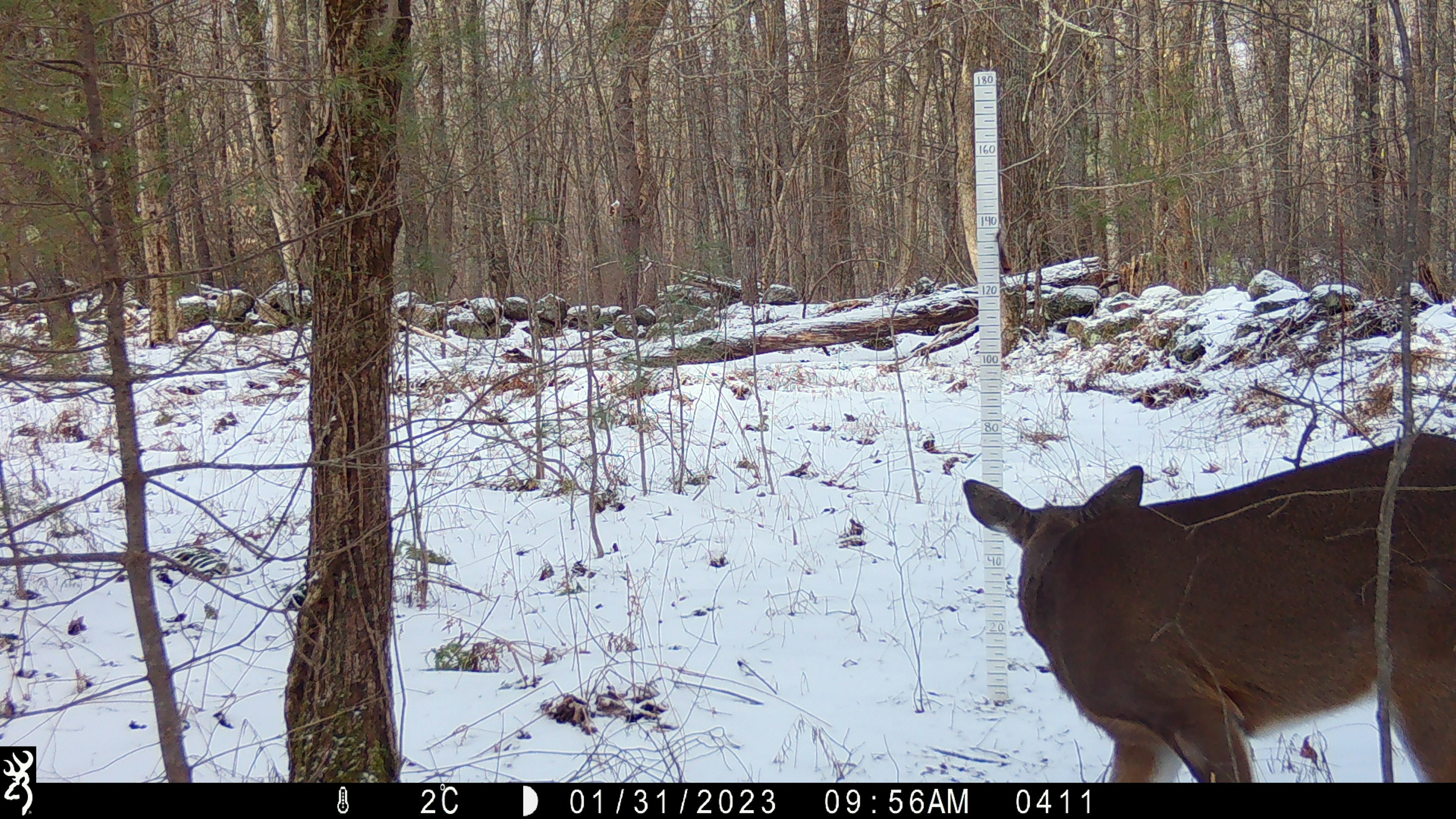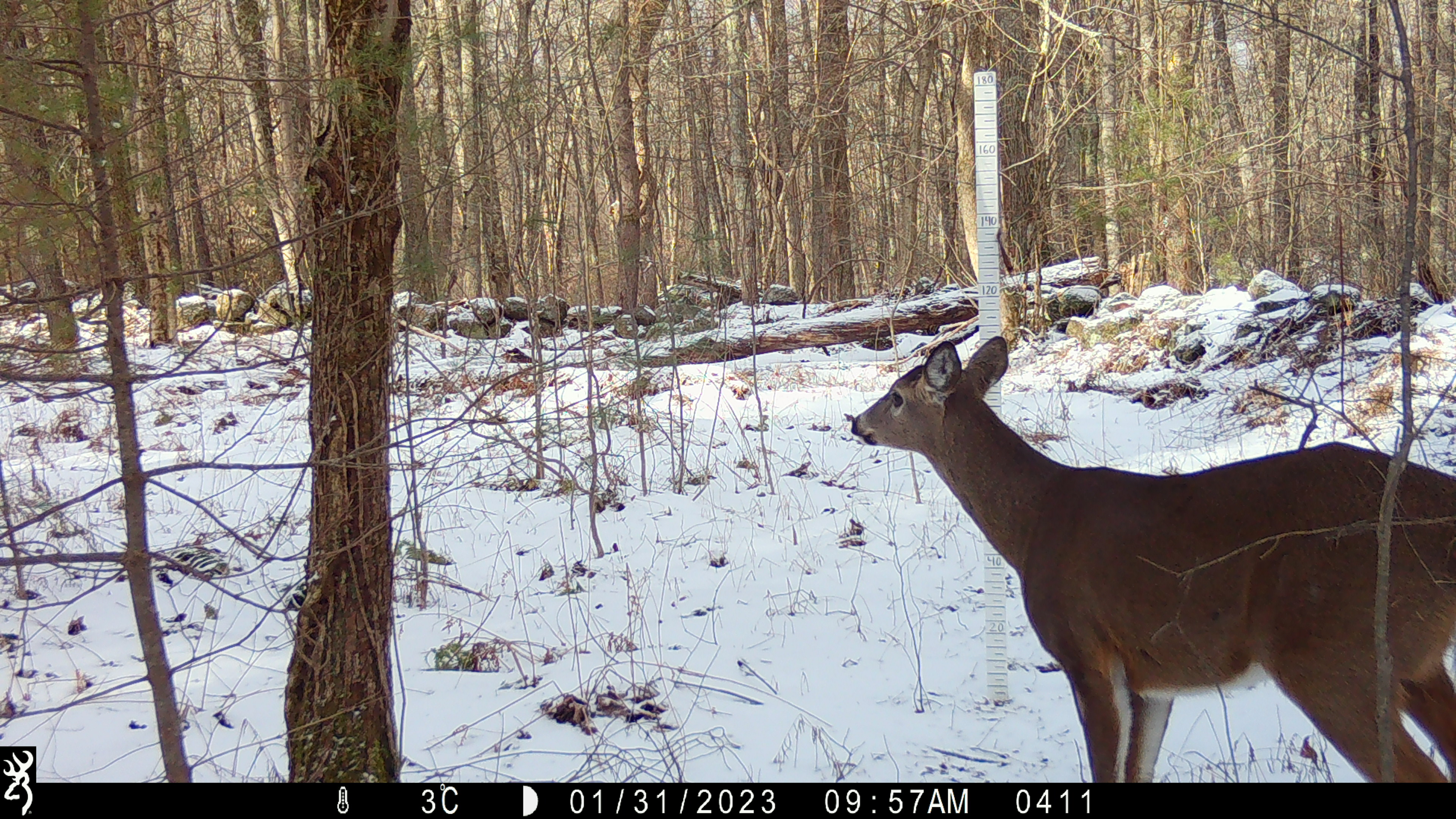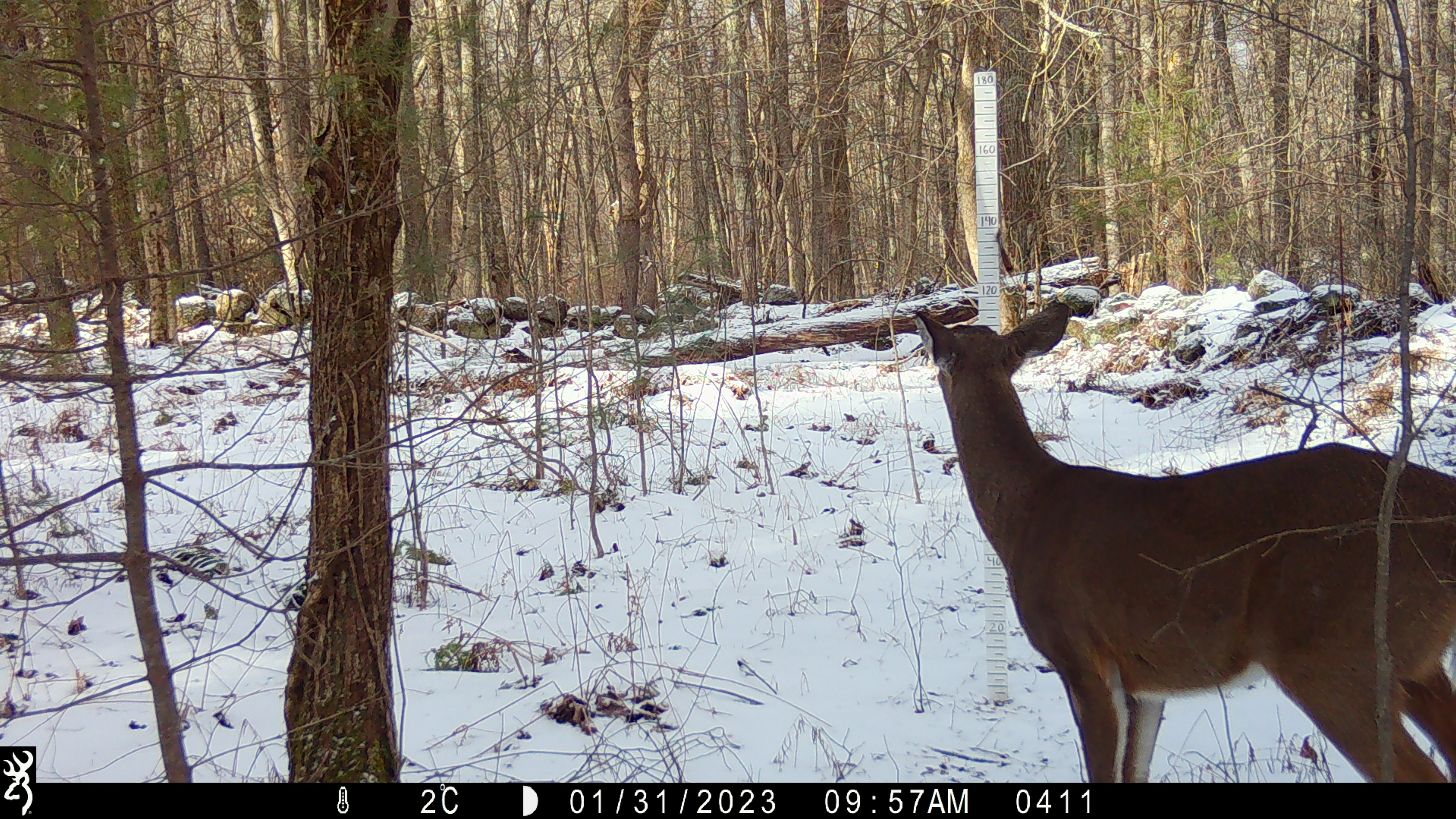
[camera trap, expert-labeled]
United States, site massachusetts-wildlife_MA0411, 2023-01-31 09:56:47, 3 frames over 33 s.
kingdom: Animalia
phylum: Chordata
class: Mammalia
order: Artiodactyla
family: Cervidae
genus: Odocoileus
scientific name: Odocoileus virginianus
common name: white-tailed deer